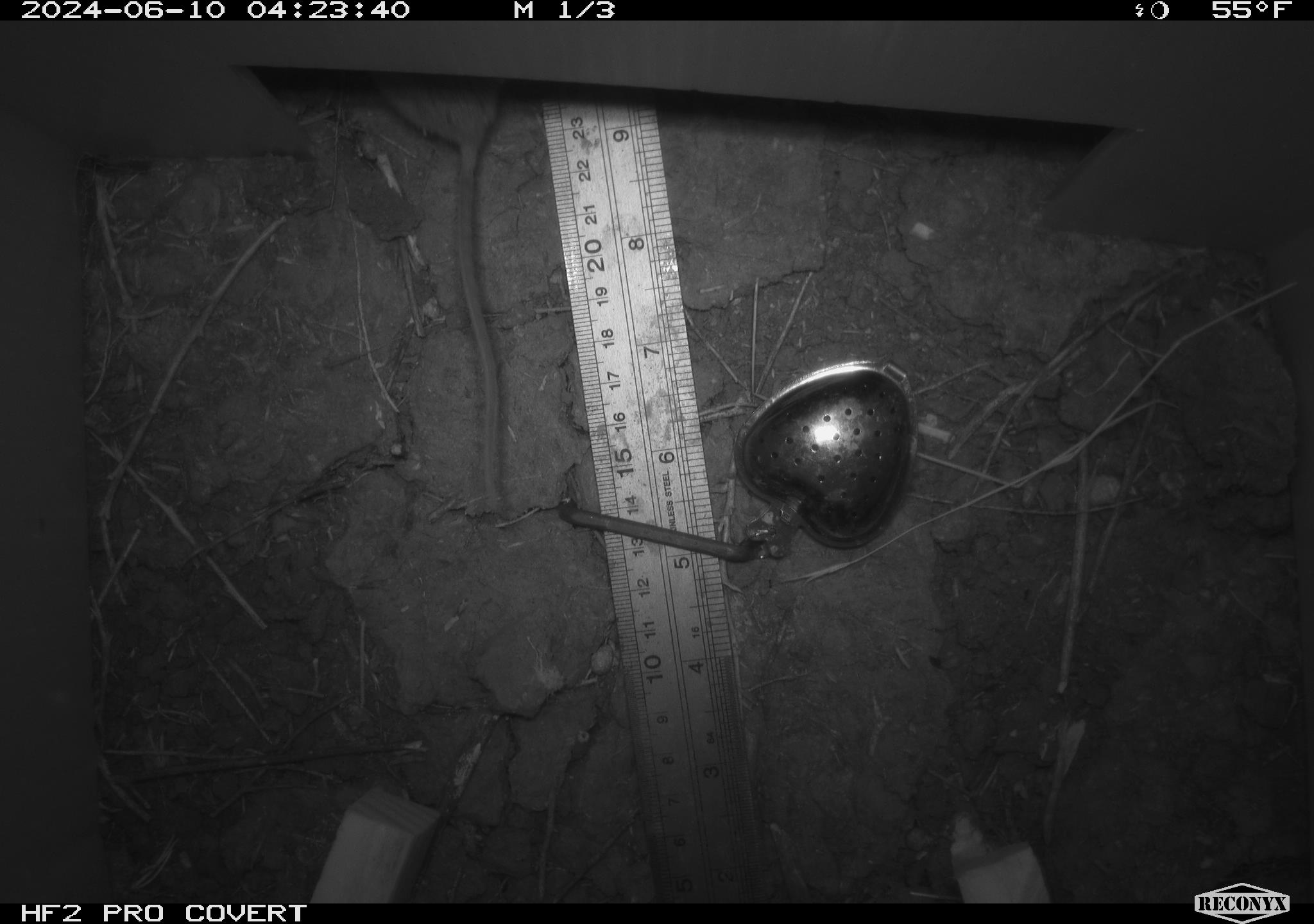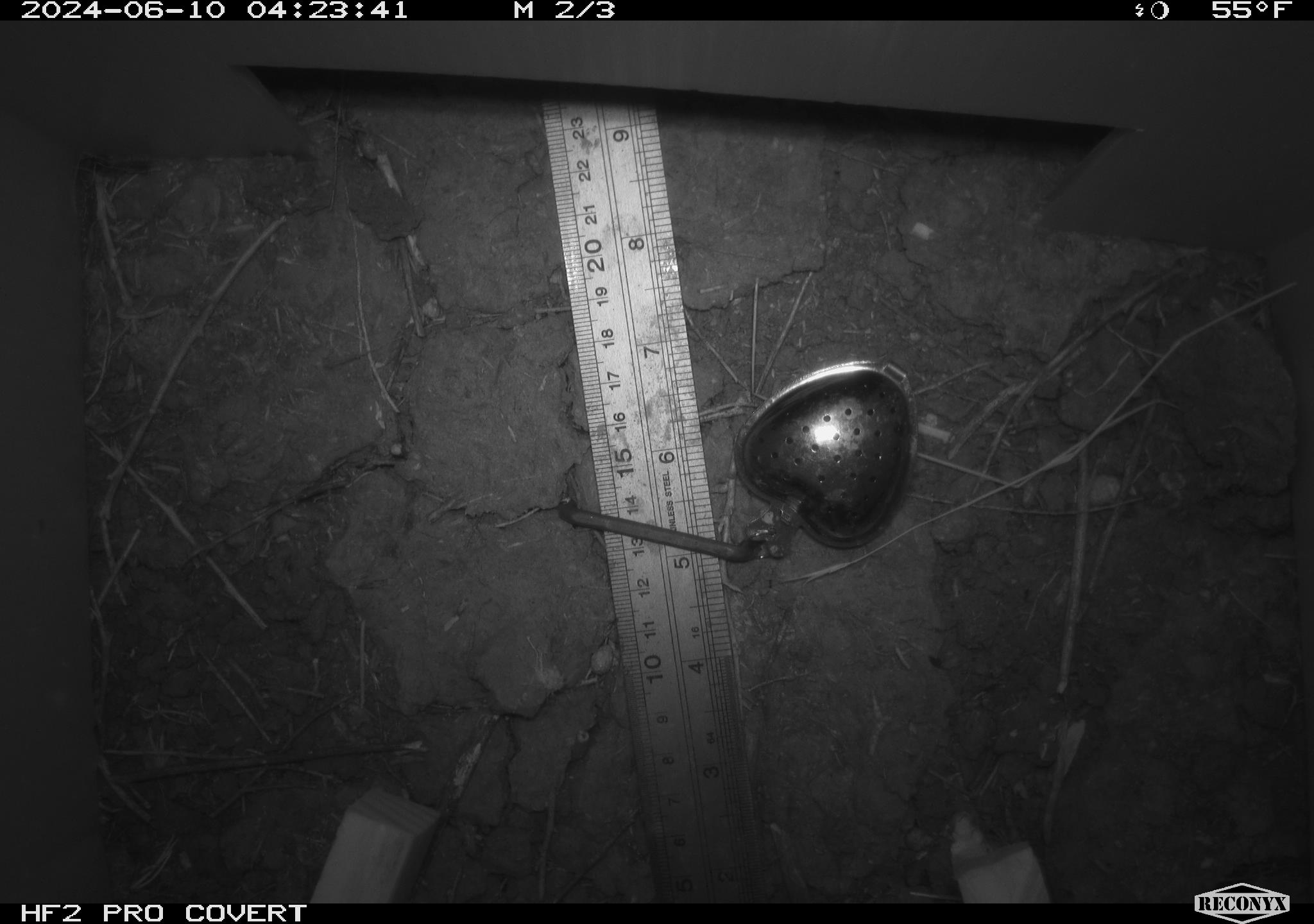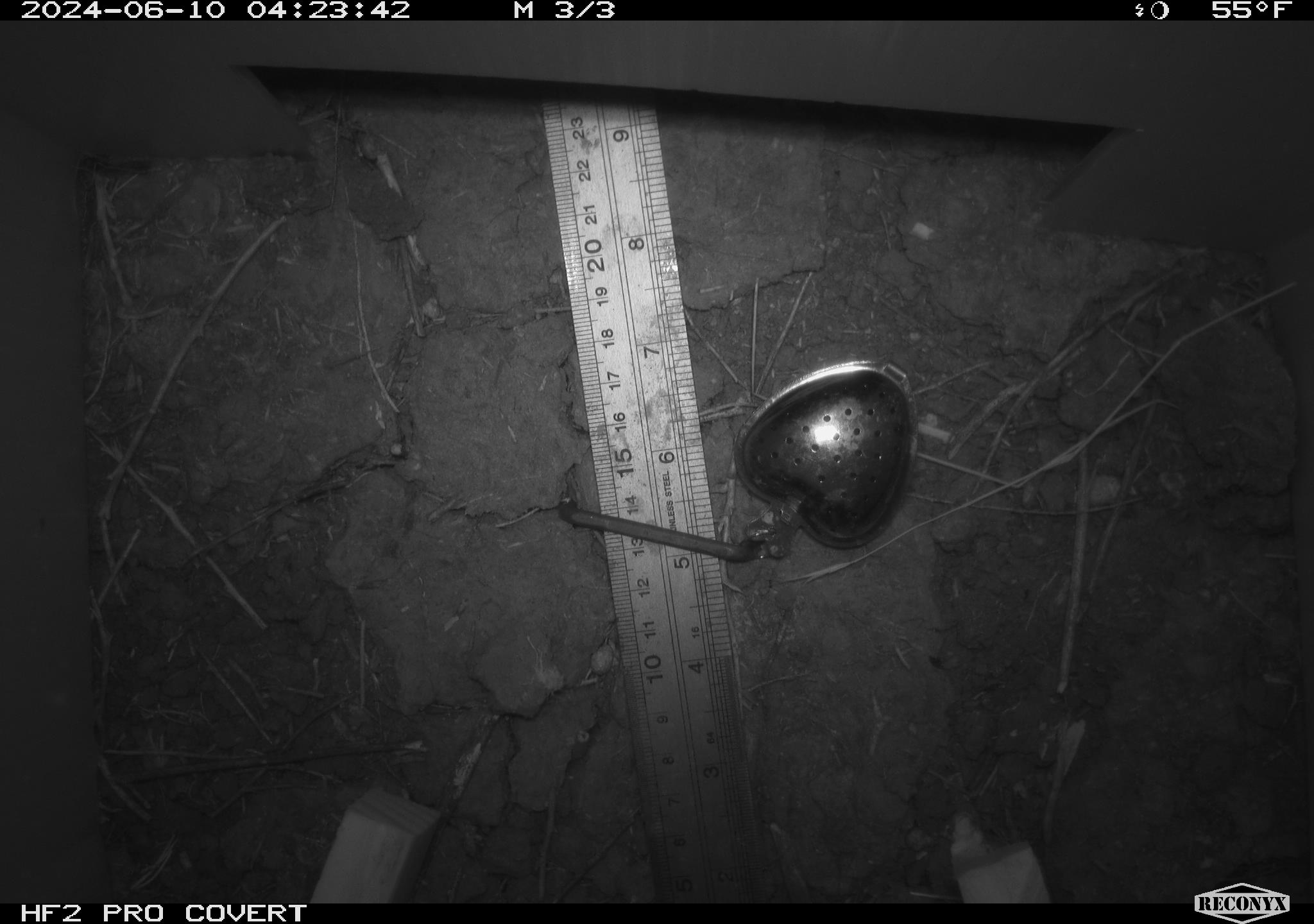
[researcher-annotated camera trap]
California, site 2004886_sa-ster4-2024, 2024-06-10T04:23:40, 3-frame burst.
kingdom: Animalia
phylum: Chordata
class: Mammalia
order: Rodentia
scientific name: Rodentia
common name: mouse species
Mouse species (Rodentia).